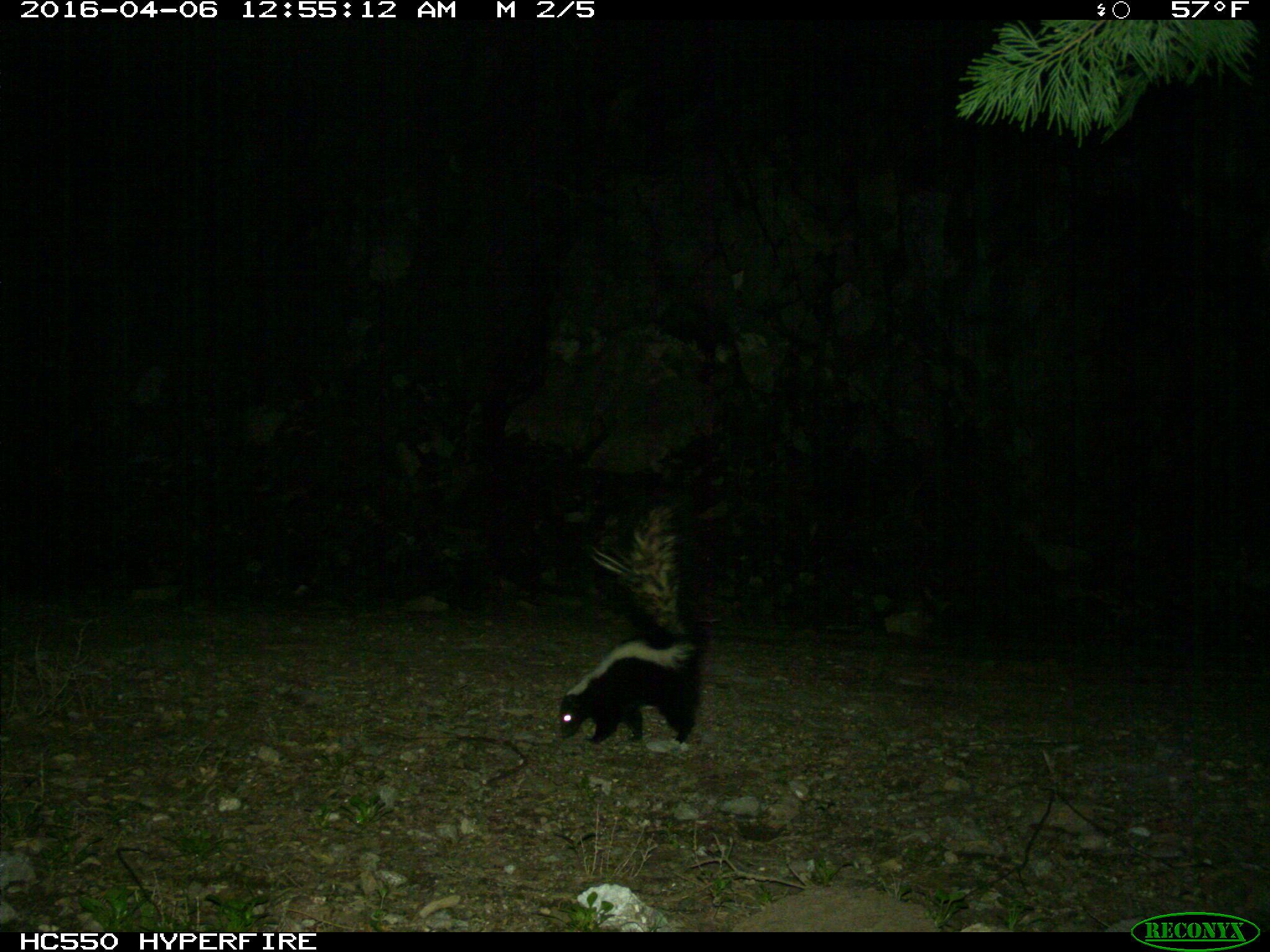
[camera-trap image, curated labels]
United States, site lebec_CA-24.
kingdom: Animalia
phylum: Chordata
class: Mammalia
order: Carnivora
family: Mephitidae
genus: Mephitis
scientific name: Mephitis mephitis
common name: striped skunk